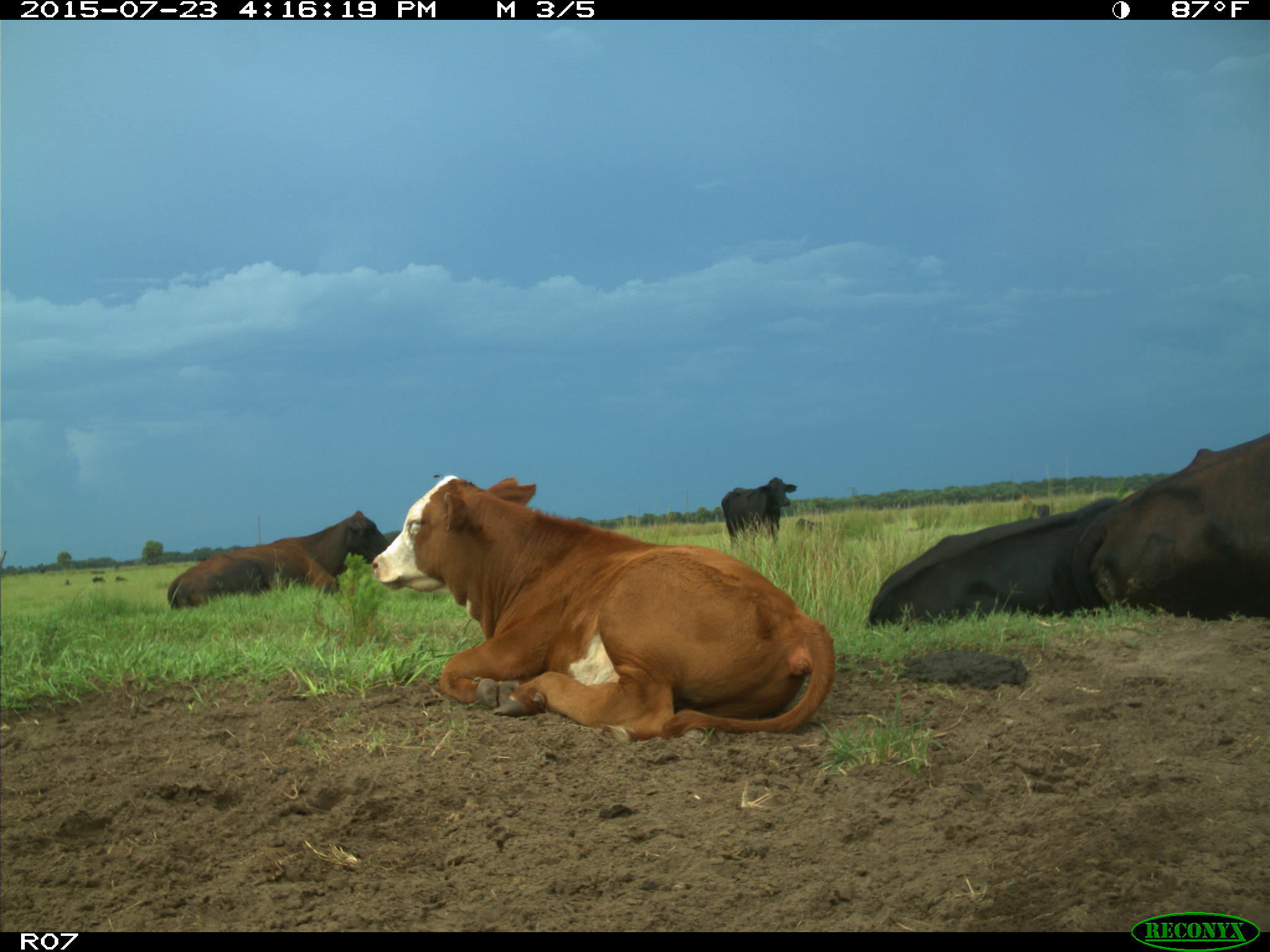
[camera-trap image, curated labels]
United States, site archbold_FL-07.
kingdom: Animalia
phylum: Chordata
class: Mammalia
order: Artiodactyla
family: Bovidae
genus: Bos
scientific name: Bos taurus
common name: domestic cow